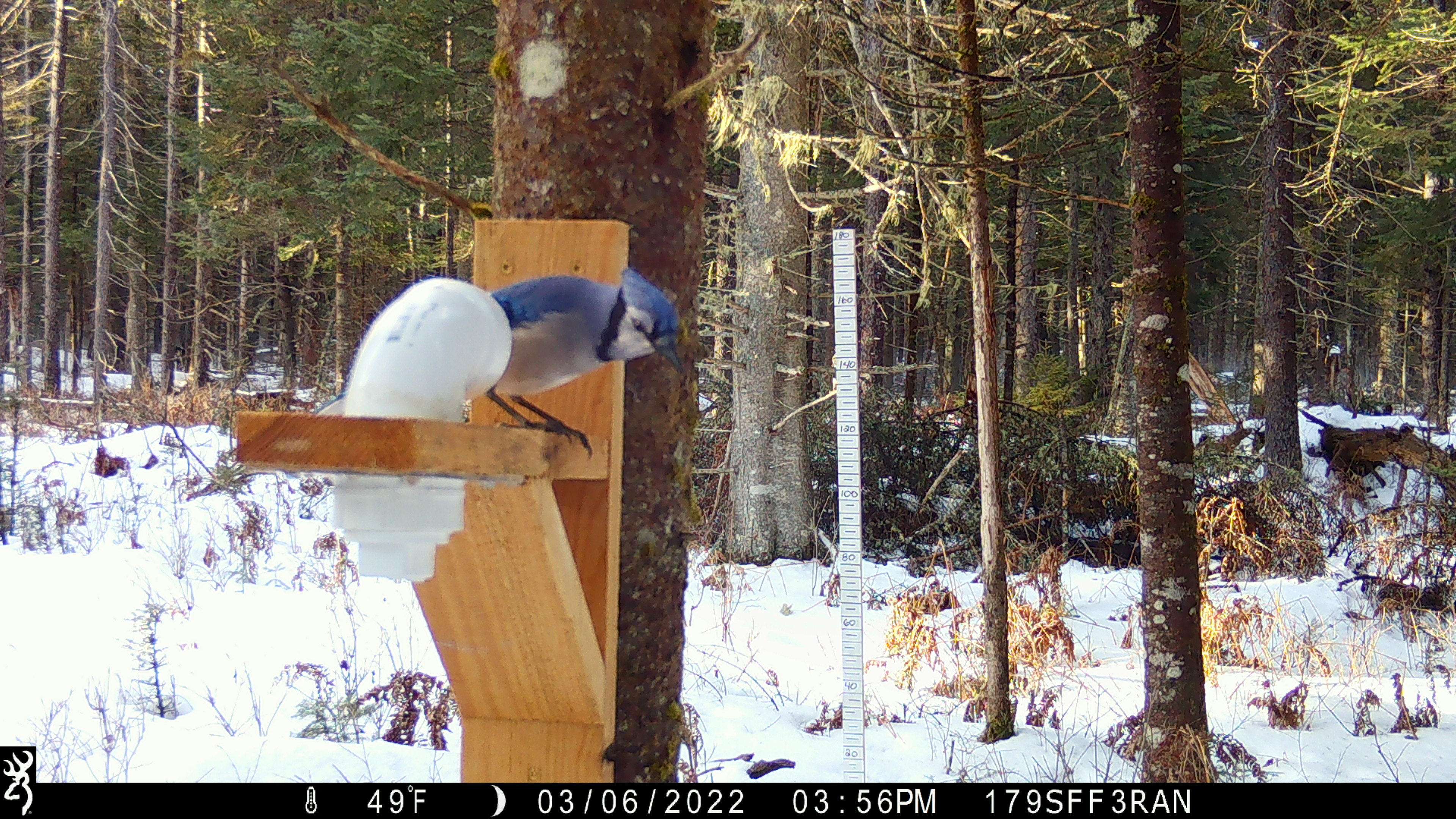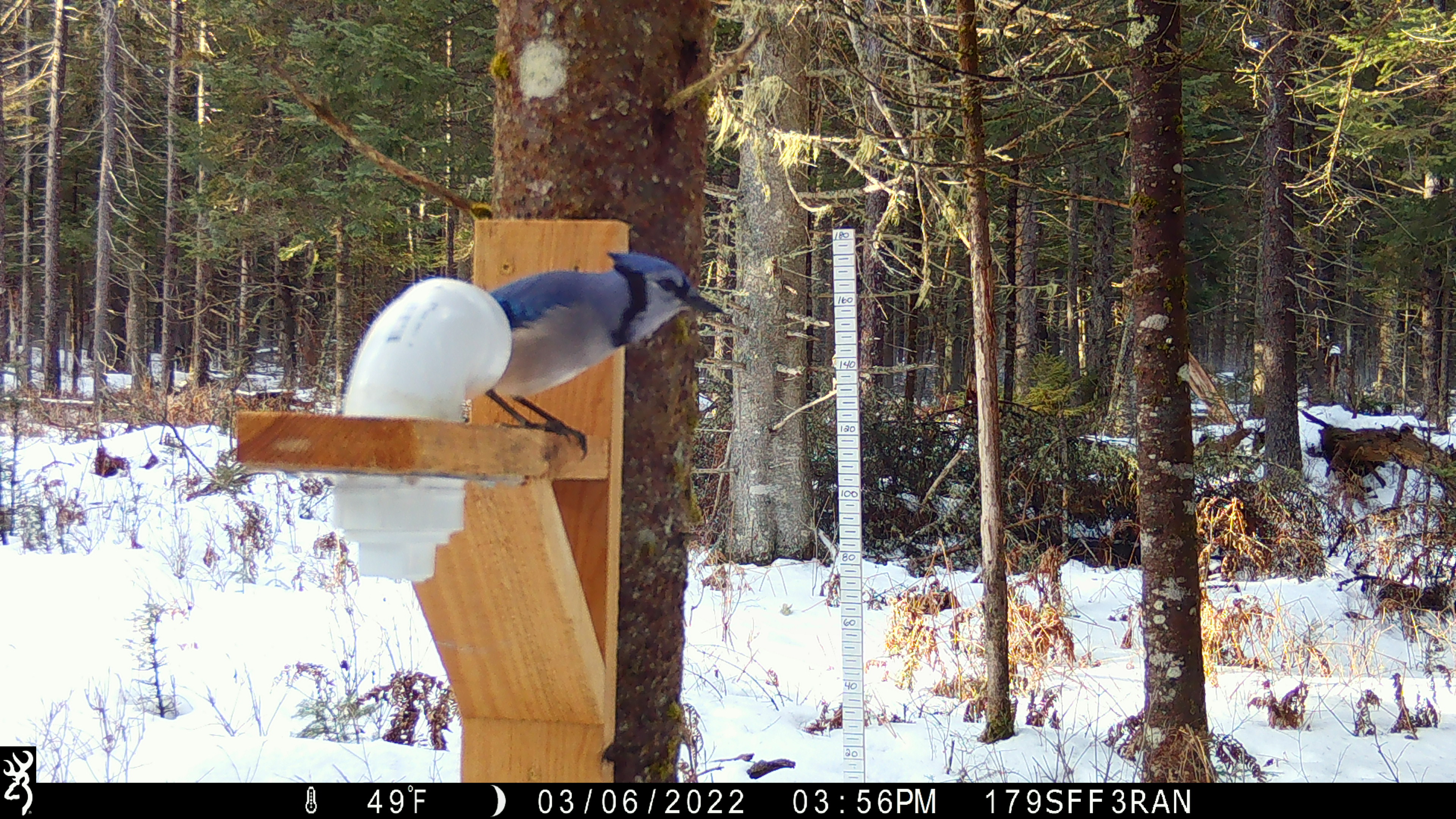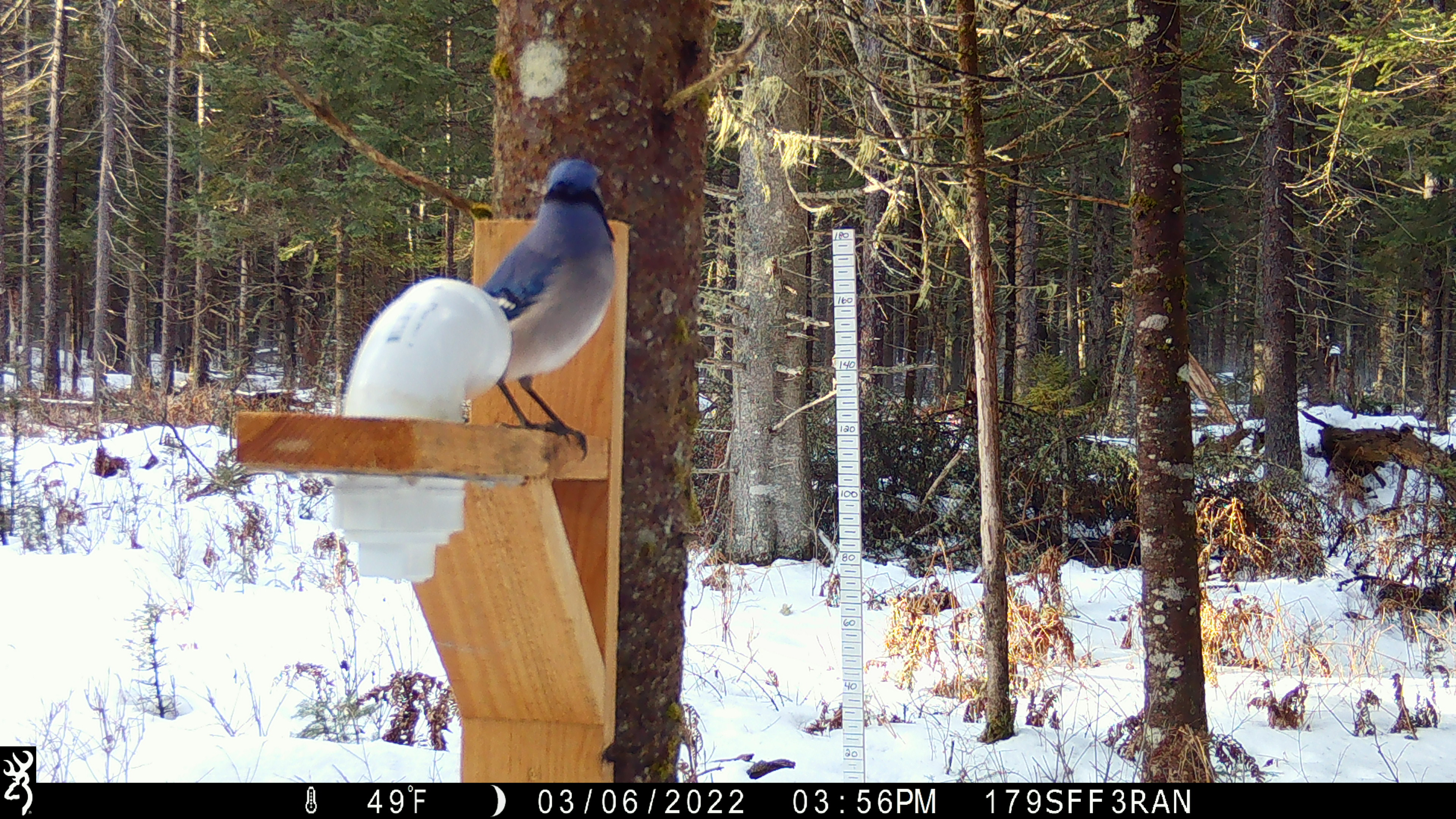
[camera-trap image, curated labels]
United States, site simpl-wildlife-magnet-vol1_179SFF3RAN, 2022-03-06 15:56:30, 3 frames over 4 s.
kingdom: Animalia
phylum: Chordata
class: Aves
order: Passeriformes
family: Corvidae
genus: Cyanocitta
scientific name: Cyanocitta cristata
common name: blue jay